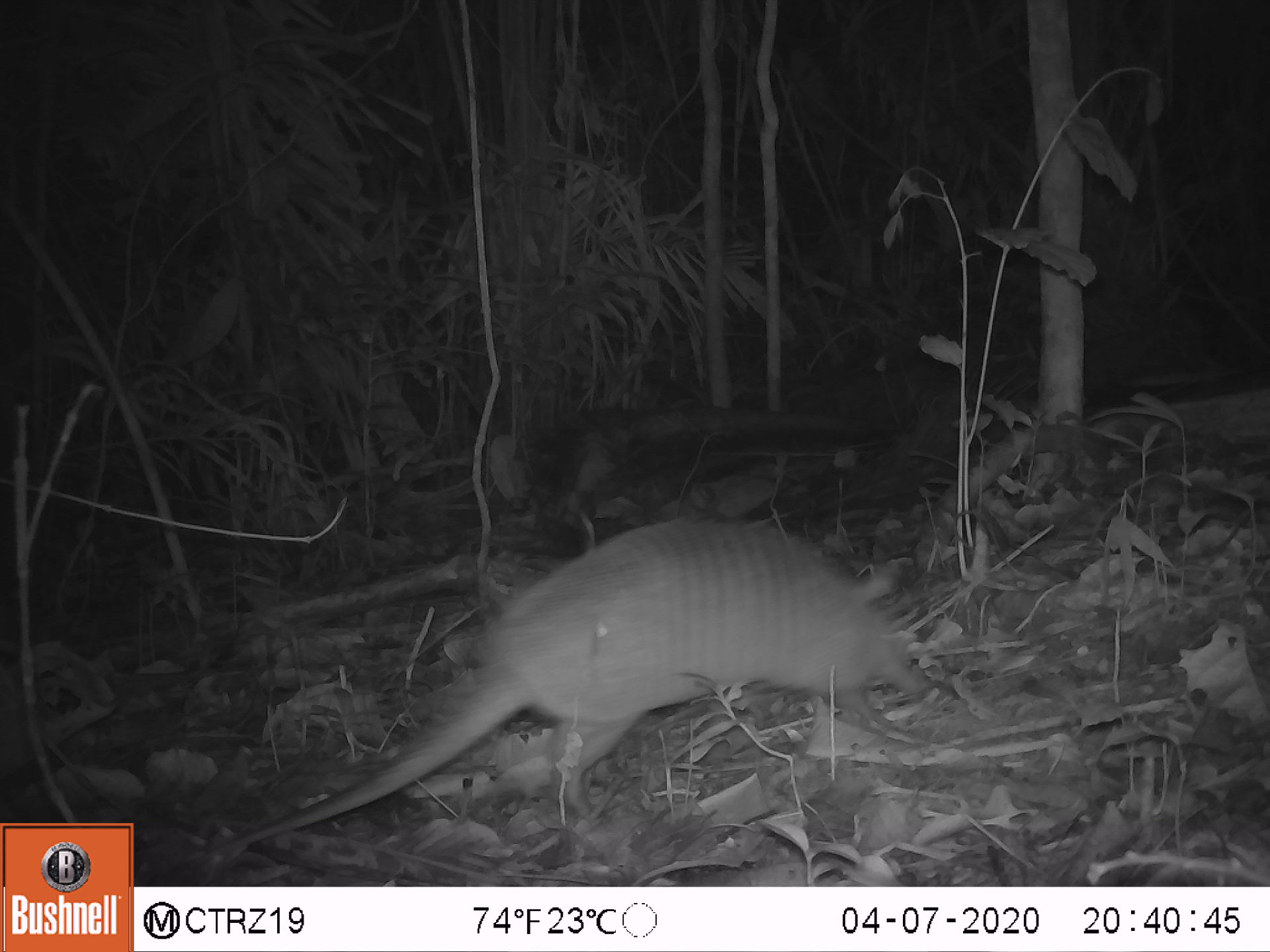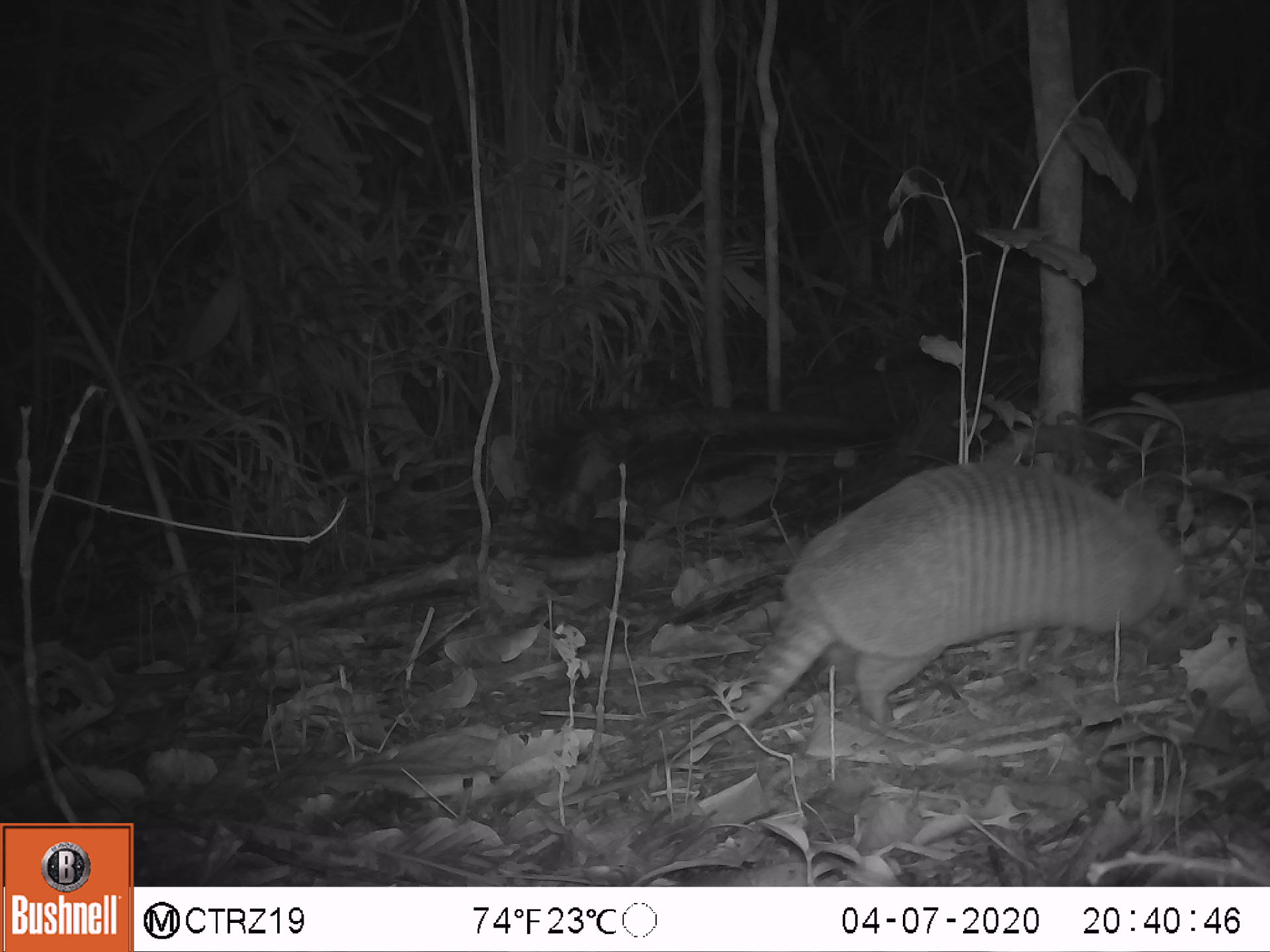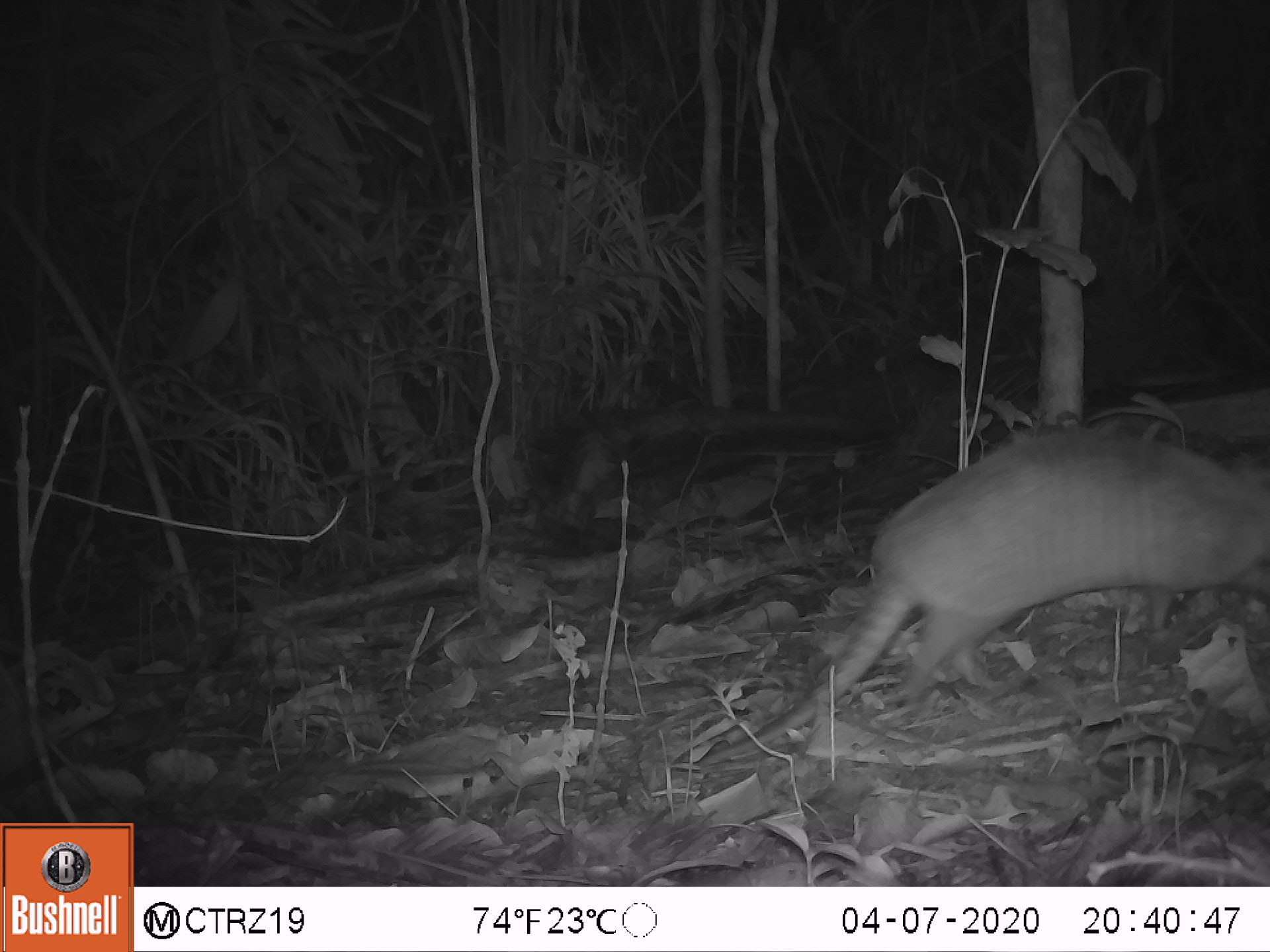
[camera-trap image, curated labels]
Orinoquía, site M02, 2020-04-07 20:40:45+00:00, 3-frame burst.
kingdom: Animalia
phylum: Chordata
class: Mammalia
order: Cingulata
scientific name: Cingulata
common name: armadillo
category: unknown armadillo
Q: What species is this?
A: Unknown armadillo (armadillo) (Cingulata).